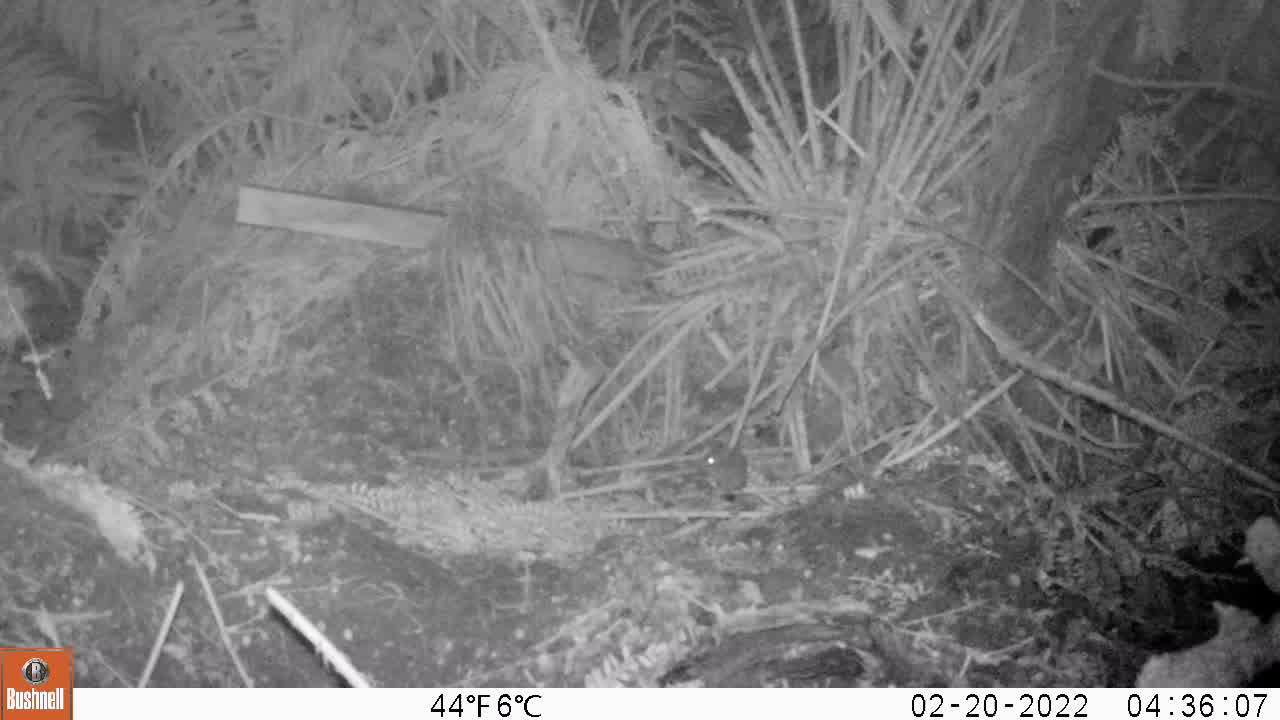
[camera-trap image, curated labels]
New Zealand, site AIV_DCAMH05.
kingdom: Animalia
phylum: Chordata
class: Mammalia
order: Rodentia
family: Muridae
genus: Mus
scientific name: Mus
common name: mouse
Mouse (Mus).